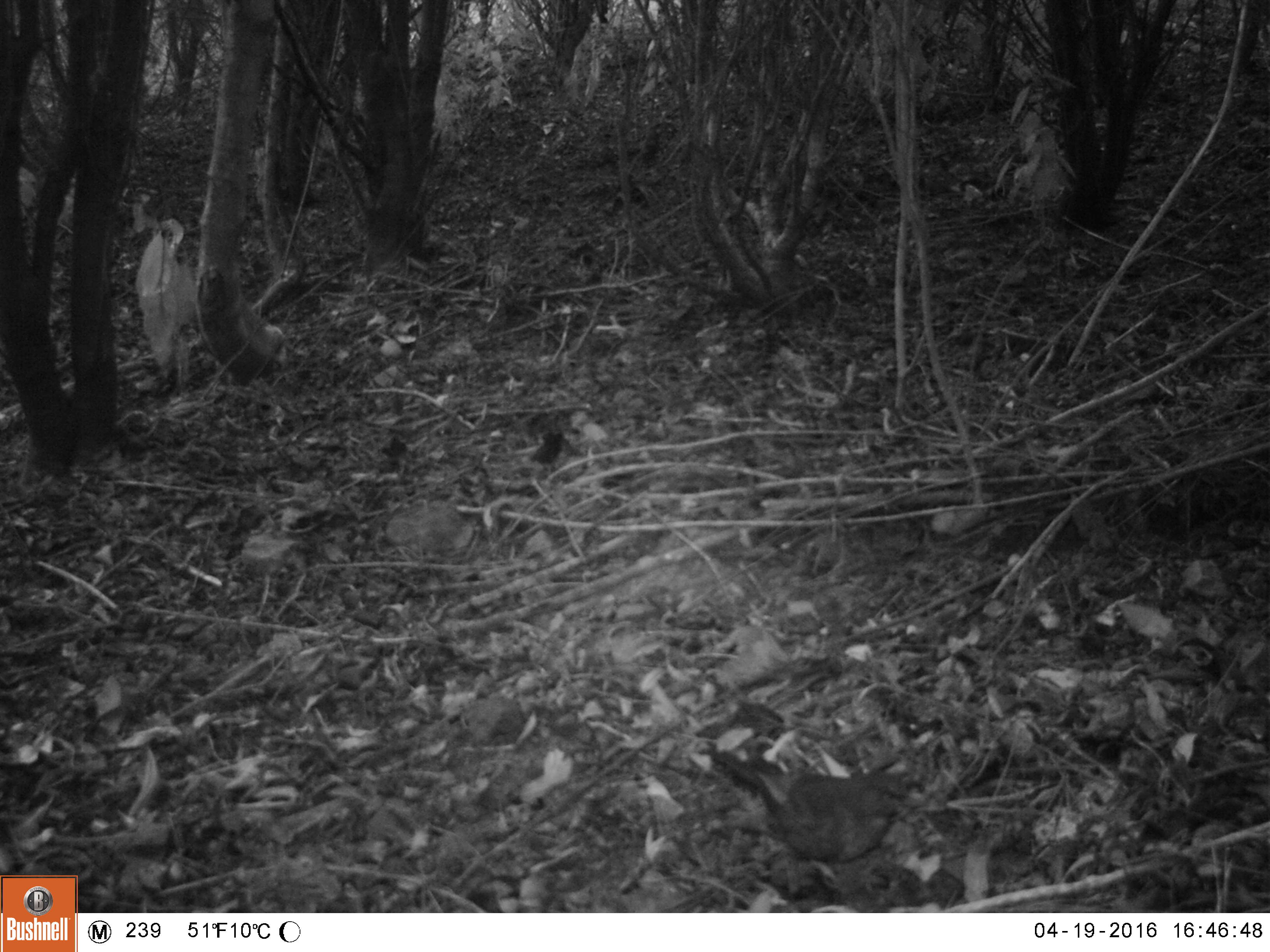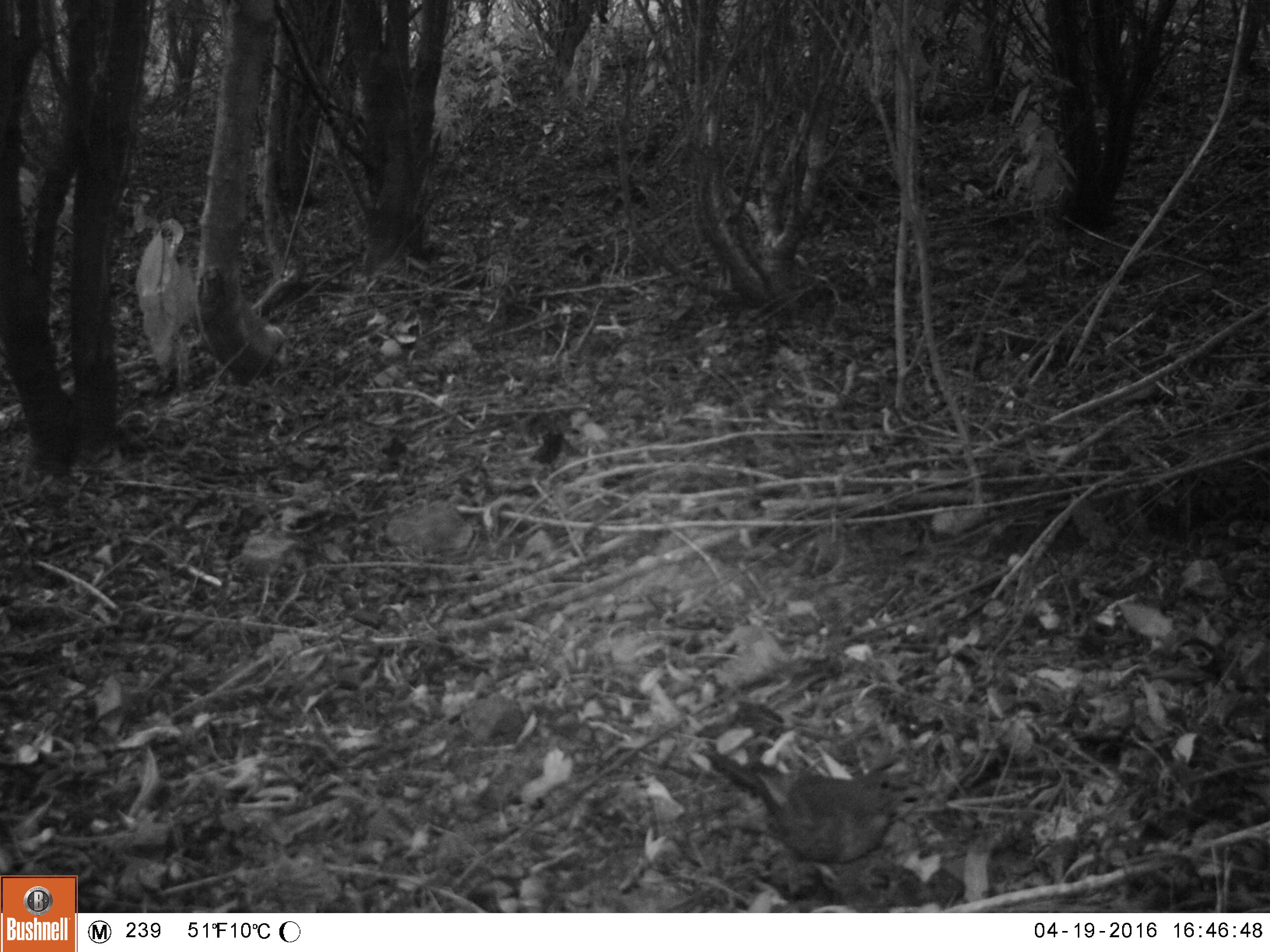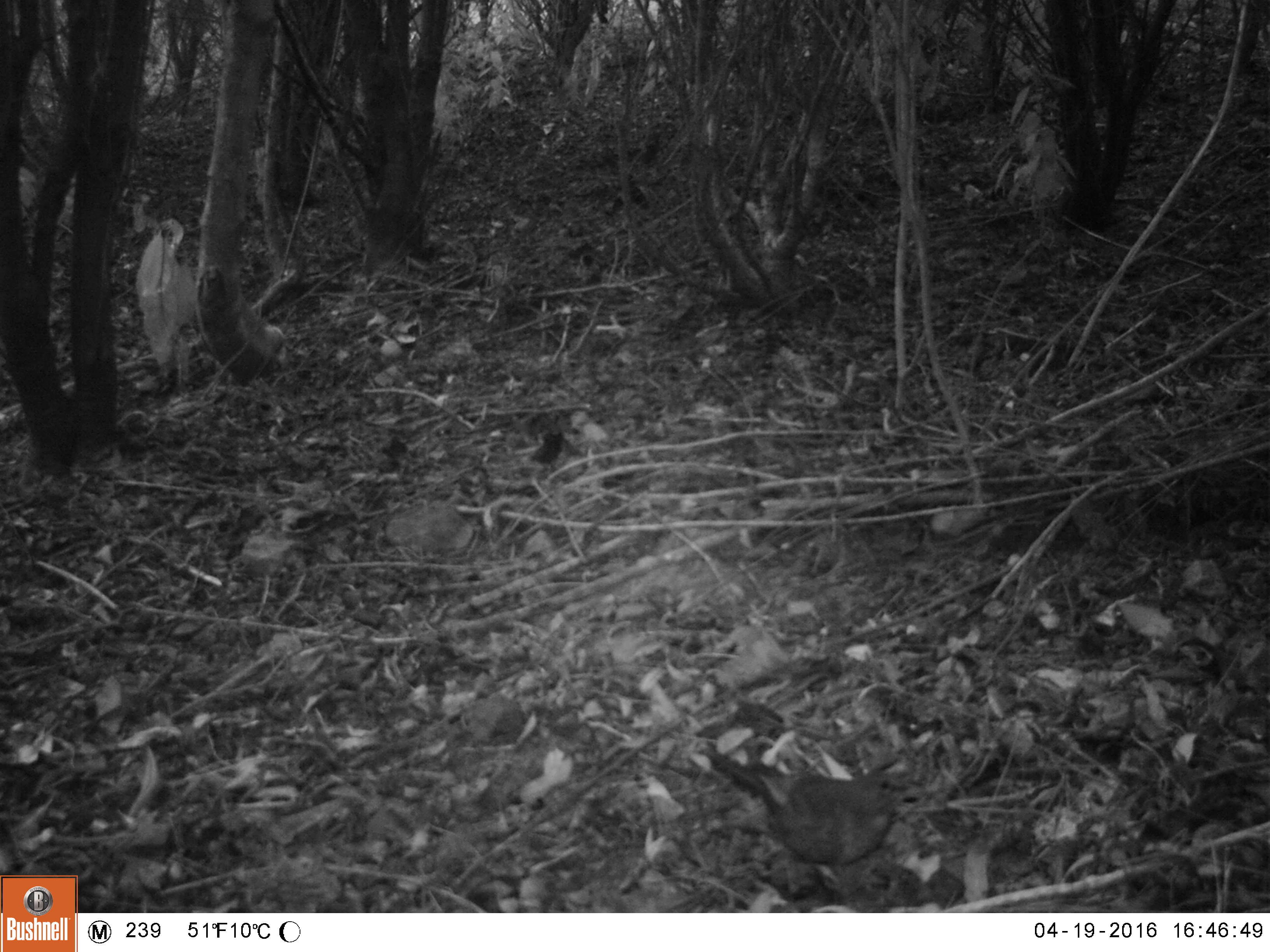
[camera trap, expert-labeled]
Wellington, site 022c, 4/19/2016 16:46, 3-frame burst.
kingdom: Animalia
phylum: Chordata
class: Aves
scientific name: Aves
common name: bird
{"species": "bird (Aves)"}